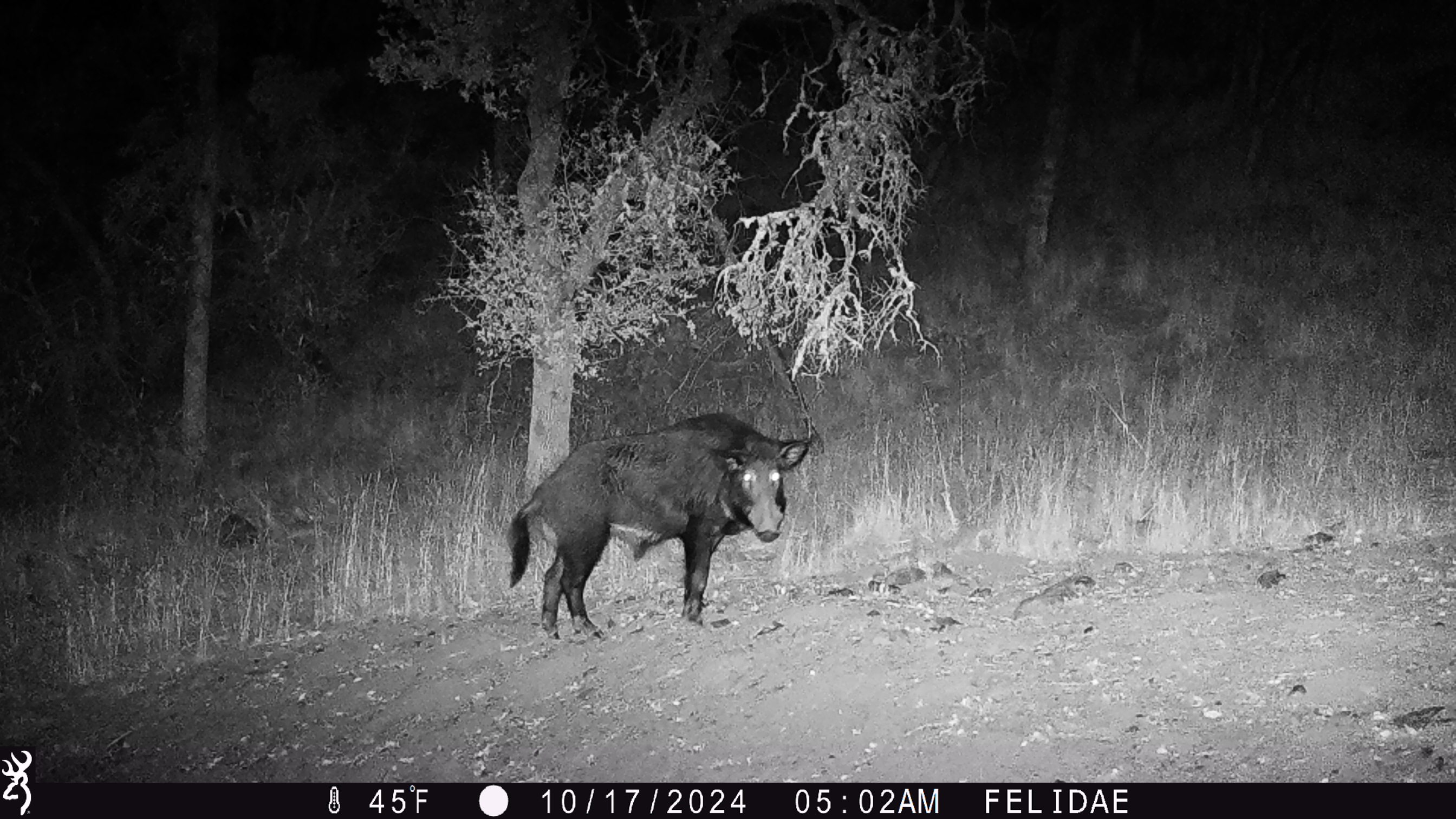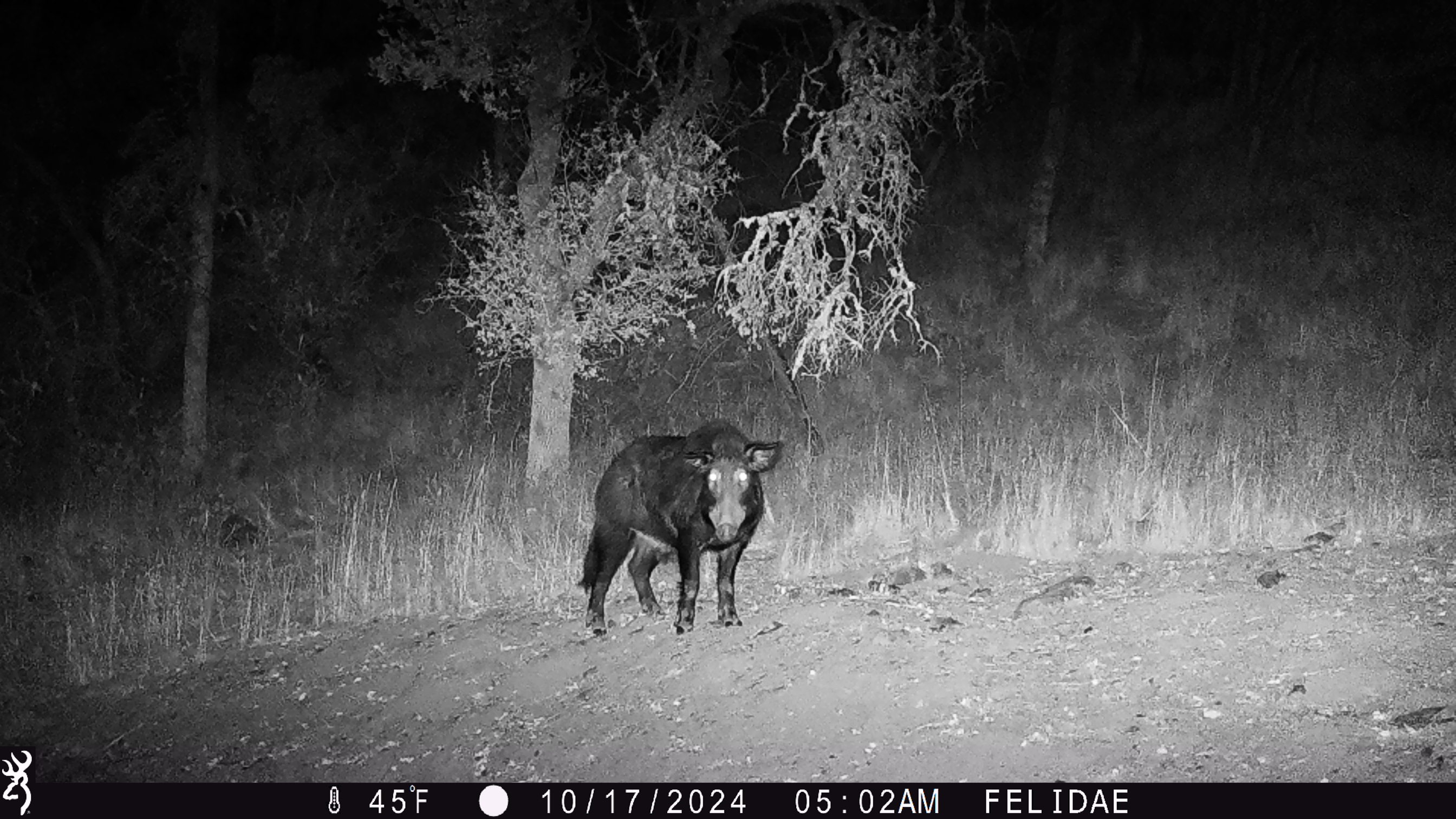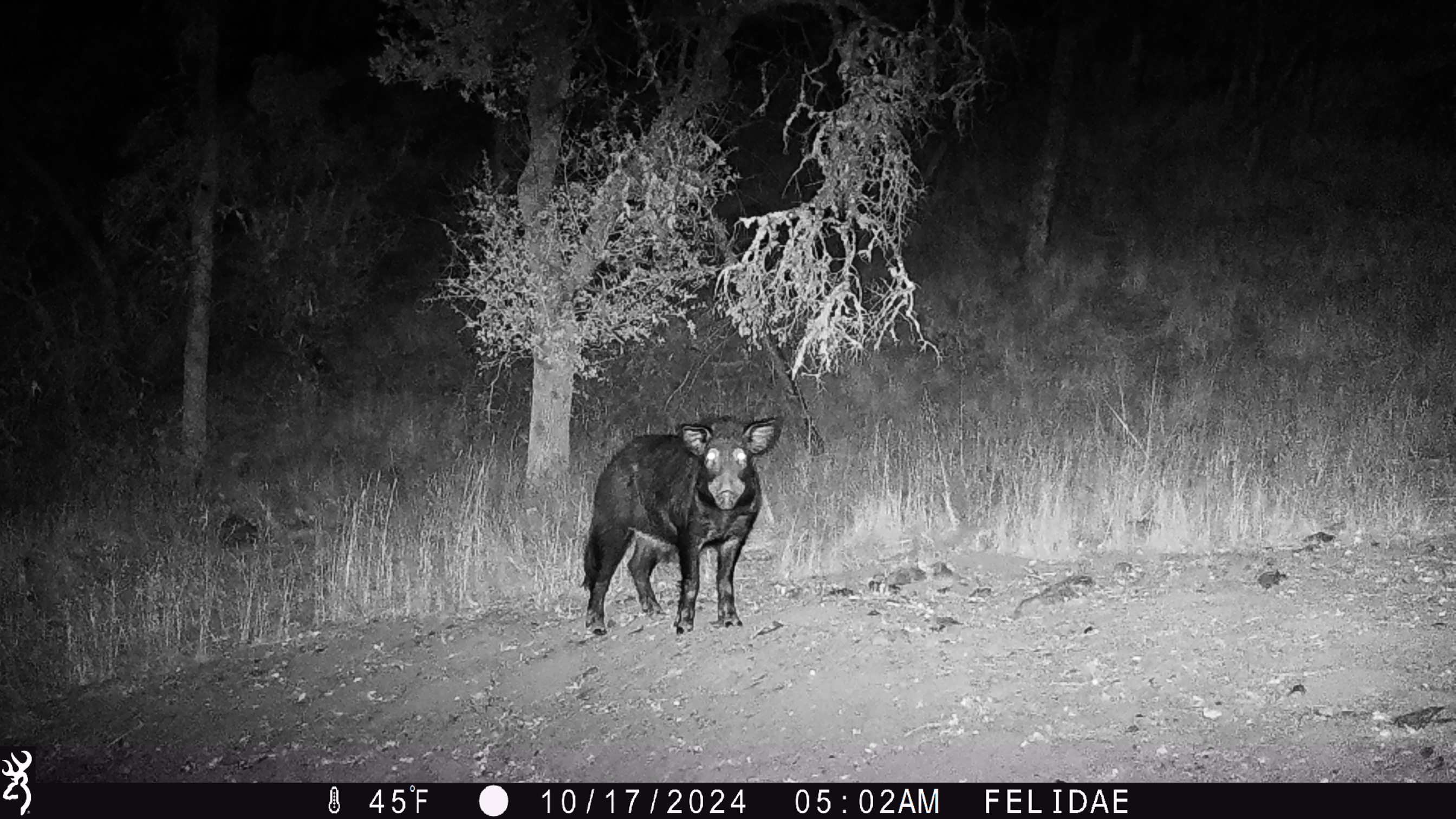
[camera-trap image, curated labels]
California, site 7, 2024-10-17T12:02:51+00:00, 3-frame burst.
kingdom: Animalia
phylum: Chordata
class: Mammalia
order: Artiodactyla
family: Suidae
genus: Sus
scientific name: Sus scrofa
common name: wild boar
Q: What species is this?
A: Wild boar (Sus scrofa).